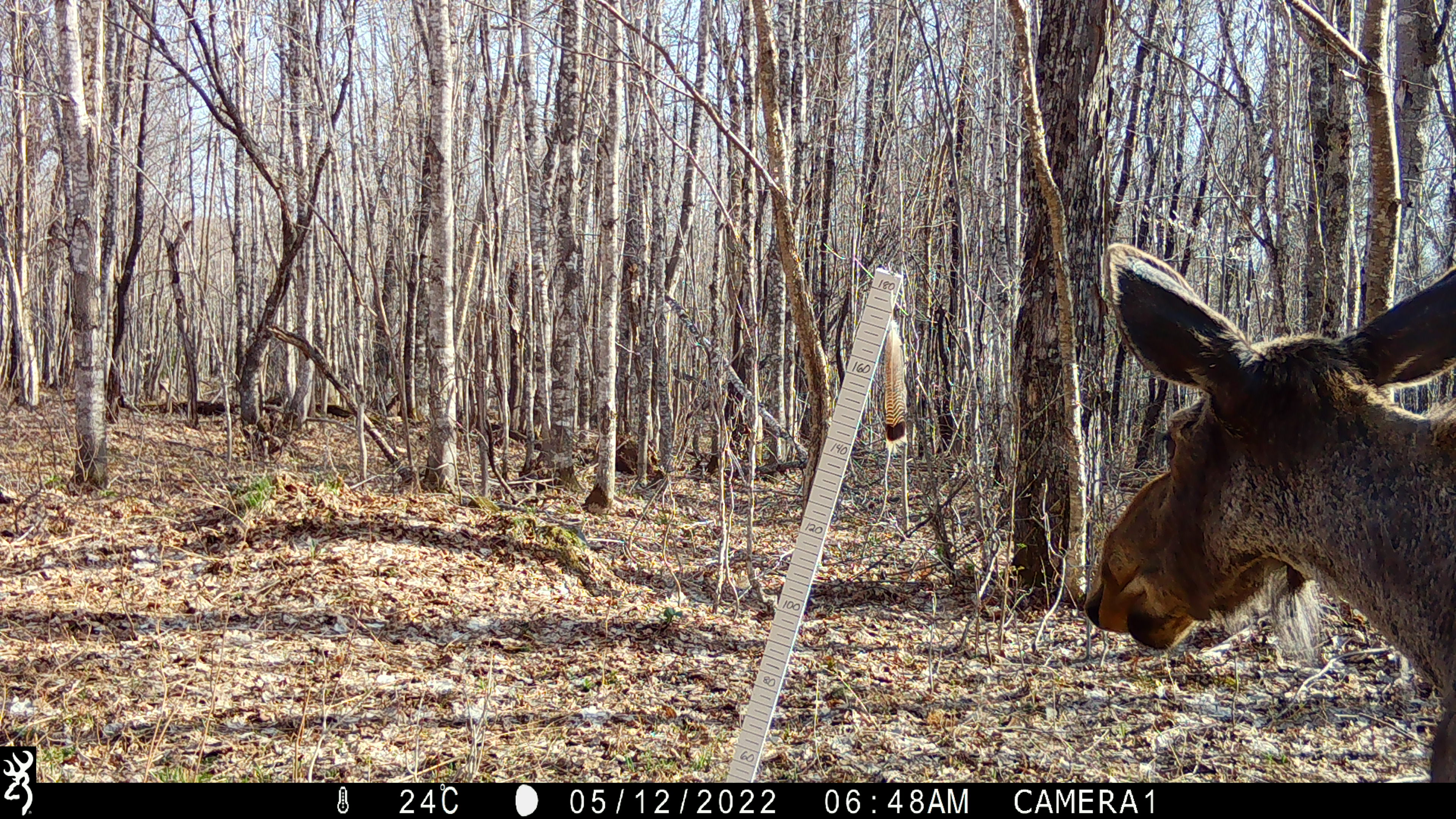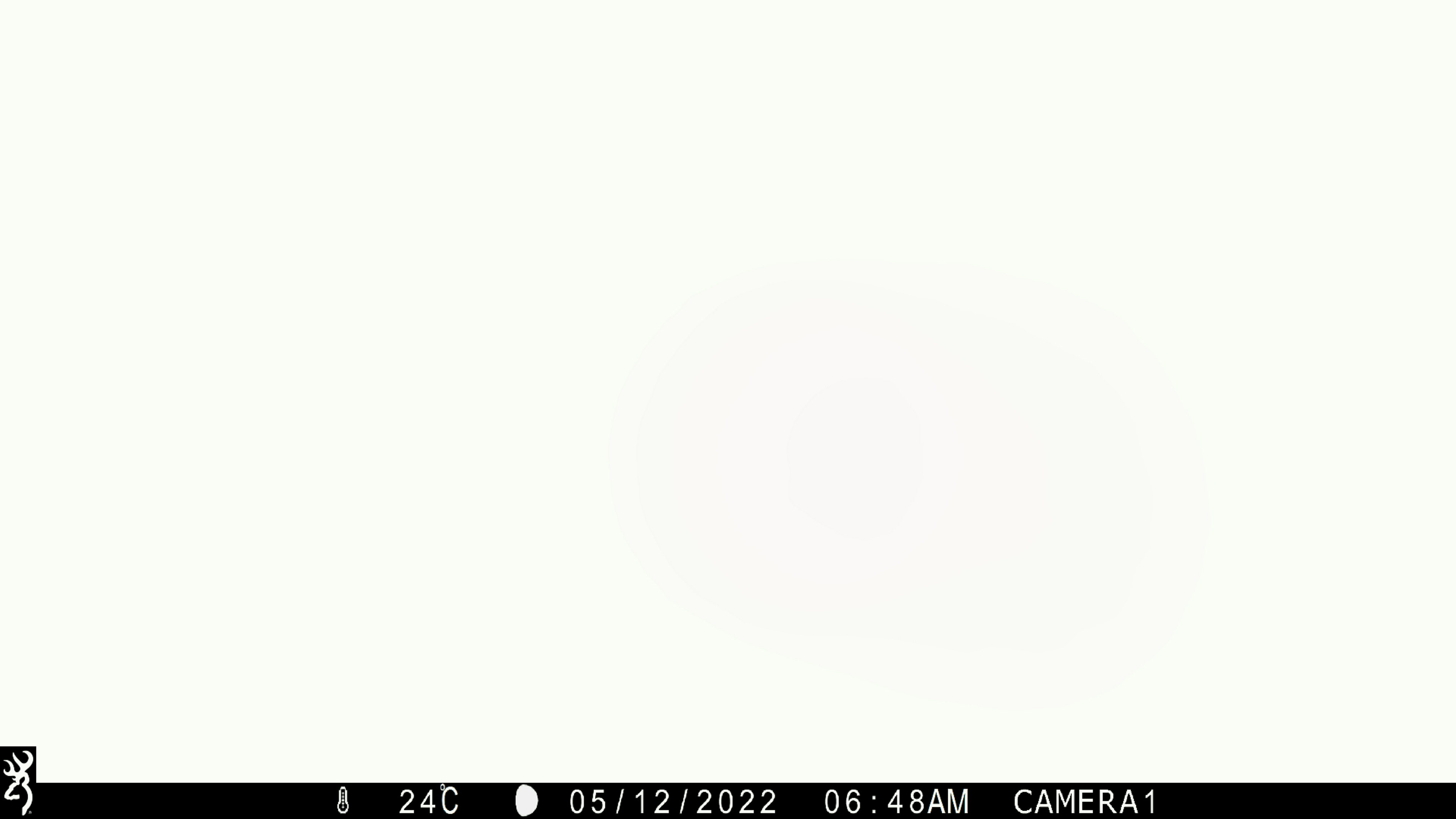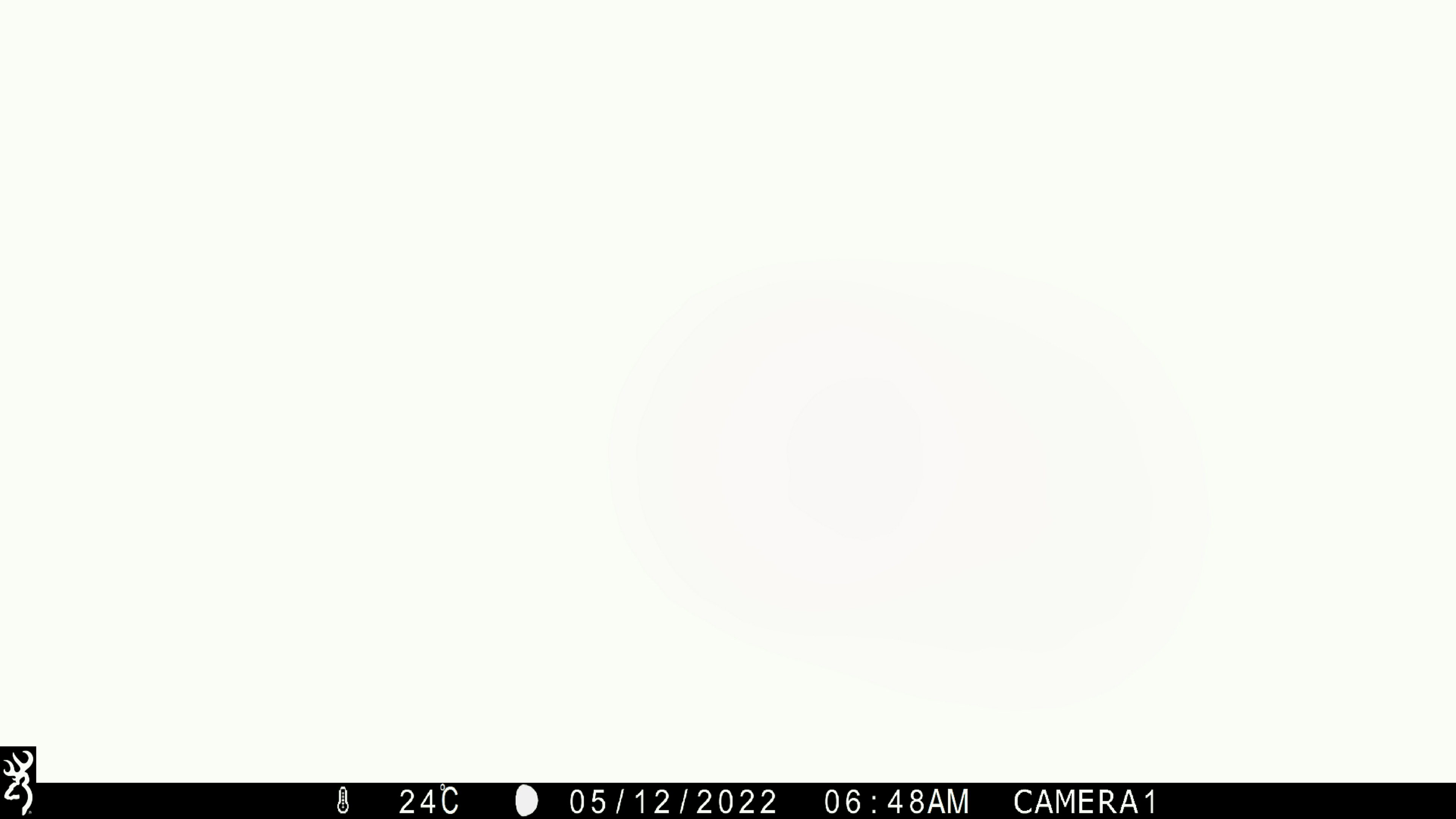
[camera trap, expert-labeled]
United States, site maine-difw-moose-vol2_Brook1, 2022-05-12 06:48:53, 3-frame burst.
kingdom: Animalia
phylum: Chordata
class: Mammalia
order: Artiodactyla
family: Cervidae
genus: Alces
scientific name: Alces alces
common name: moose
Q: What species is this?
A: Moose (Alces alces).